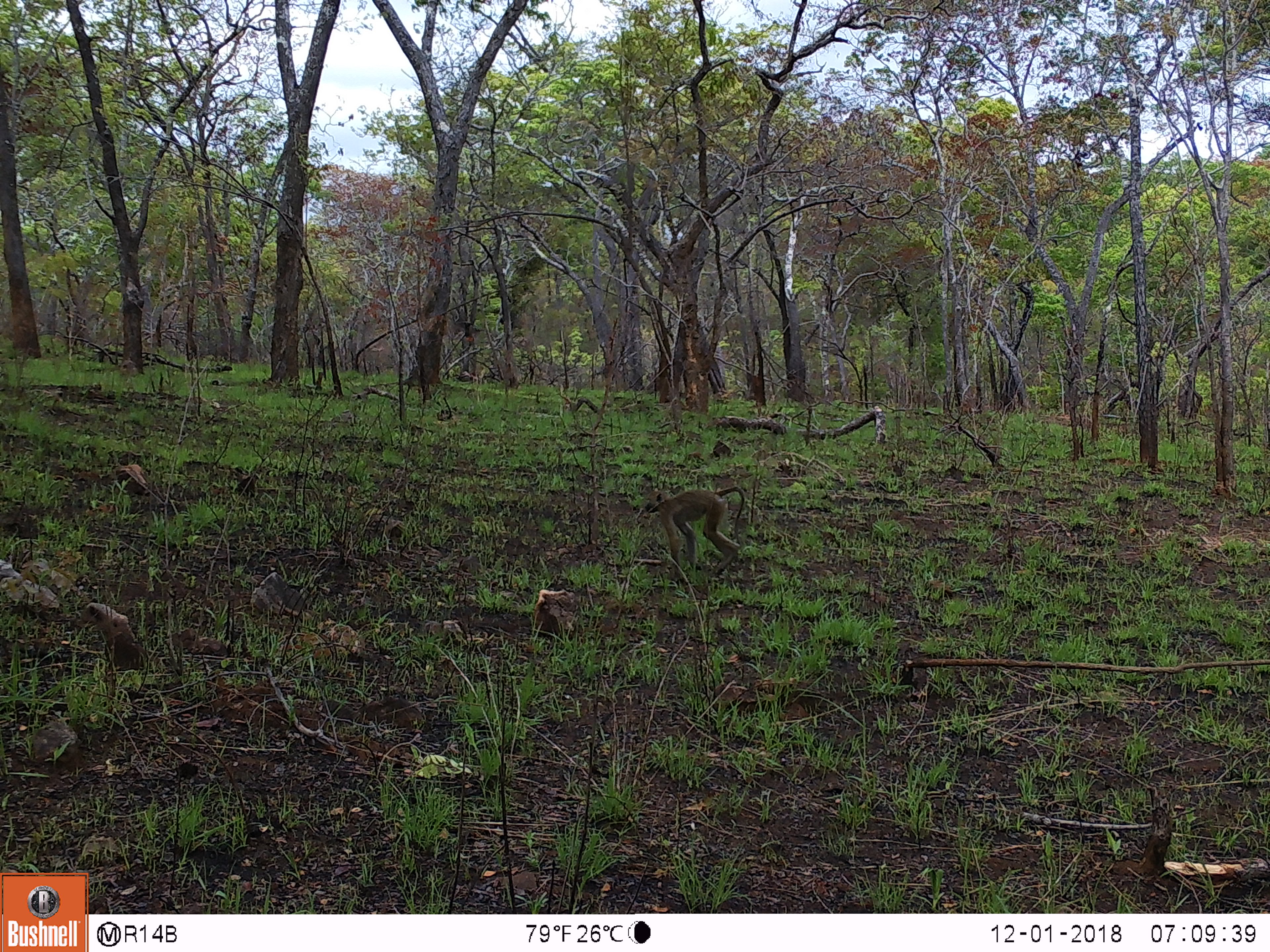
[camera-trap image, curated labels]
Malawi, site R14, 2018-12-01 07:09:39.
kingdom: Animalia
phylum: Chordata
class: Mammalia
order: Primates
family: Cercopithecidae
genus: Papio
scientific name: Papio cynocephalus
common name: yellow baboon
Yellow baboon (Papio cynocephalus), count 1.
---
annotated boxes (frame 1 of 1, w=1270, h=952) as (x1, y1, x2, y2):
yellow baboon: (643, 482, 746, 583)